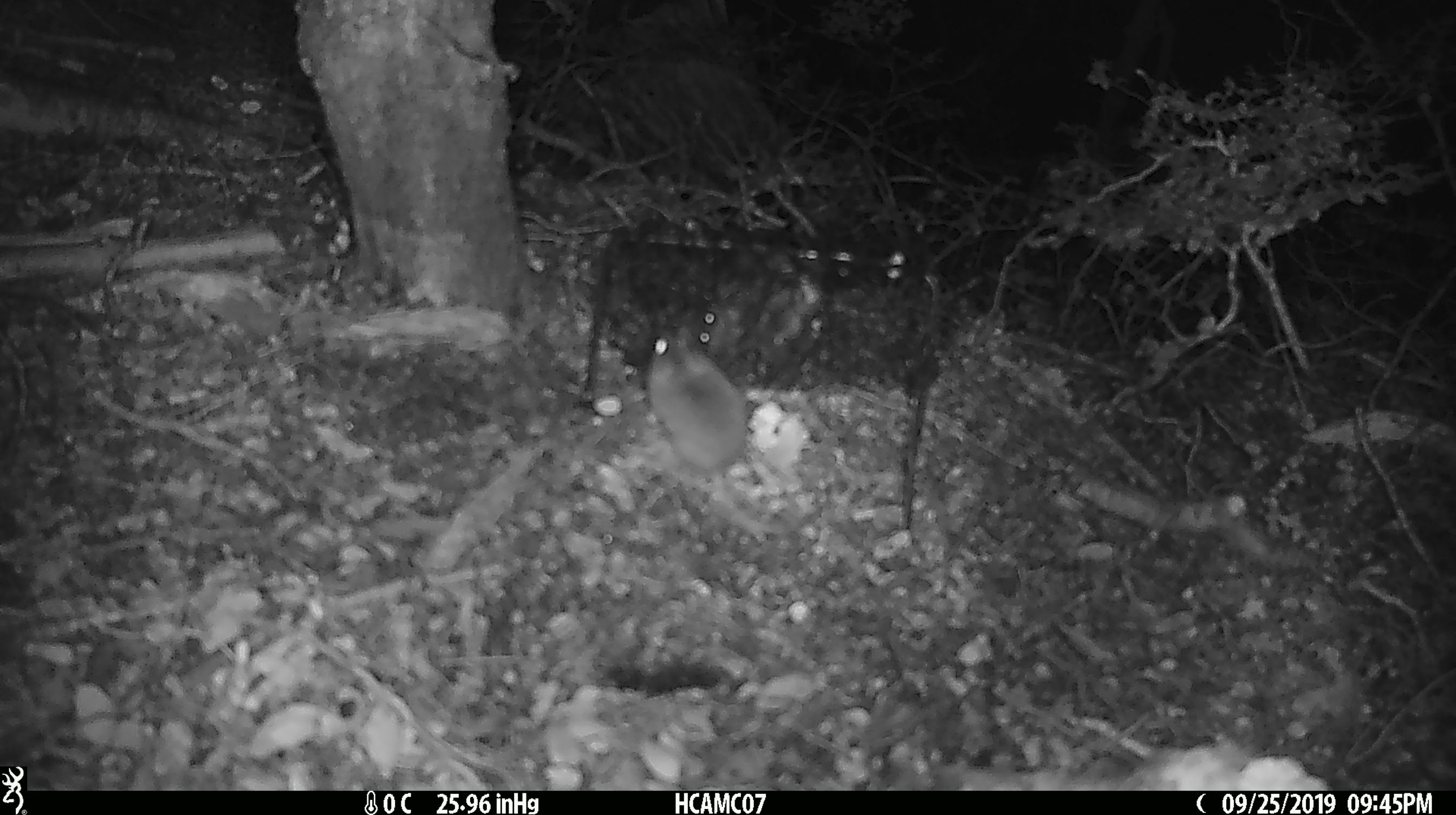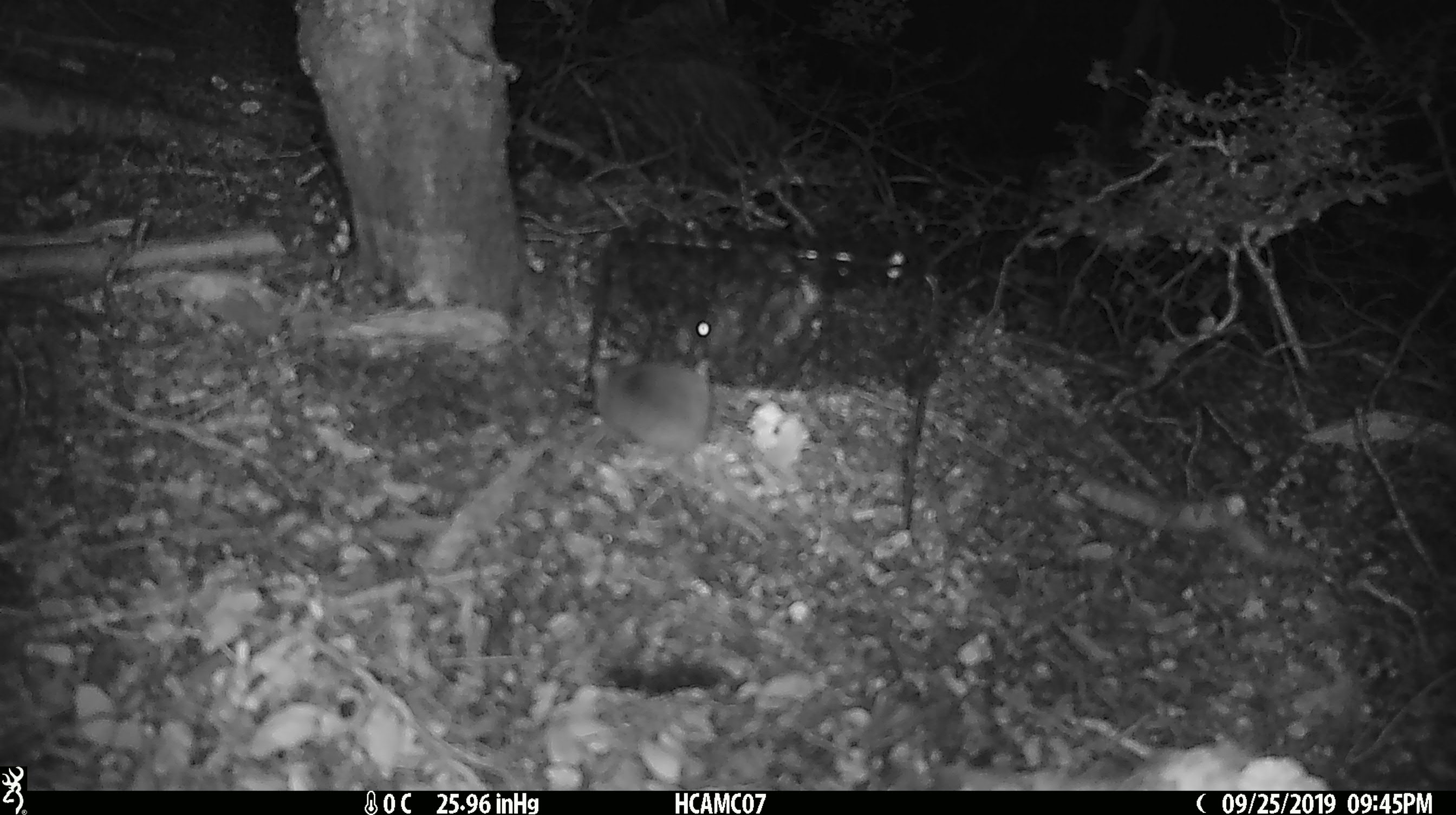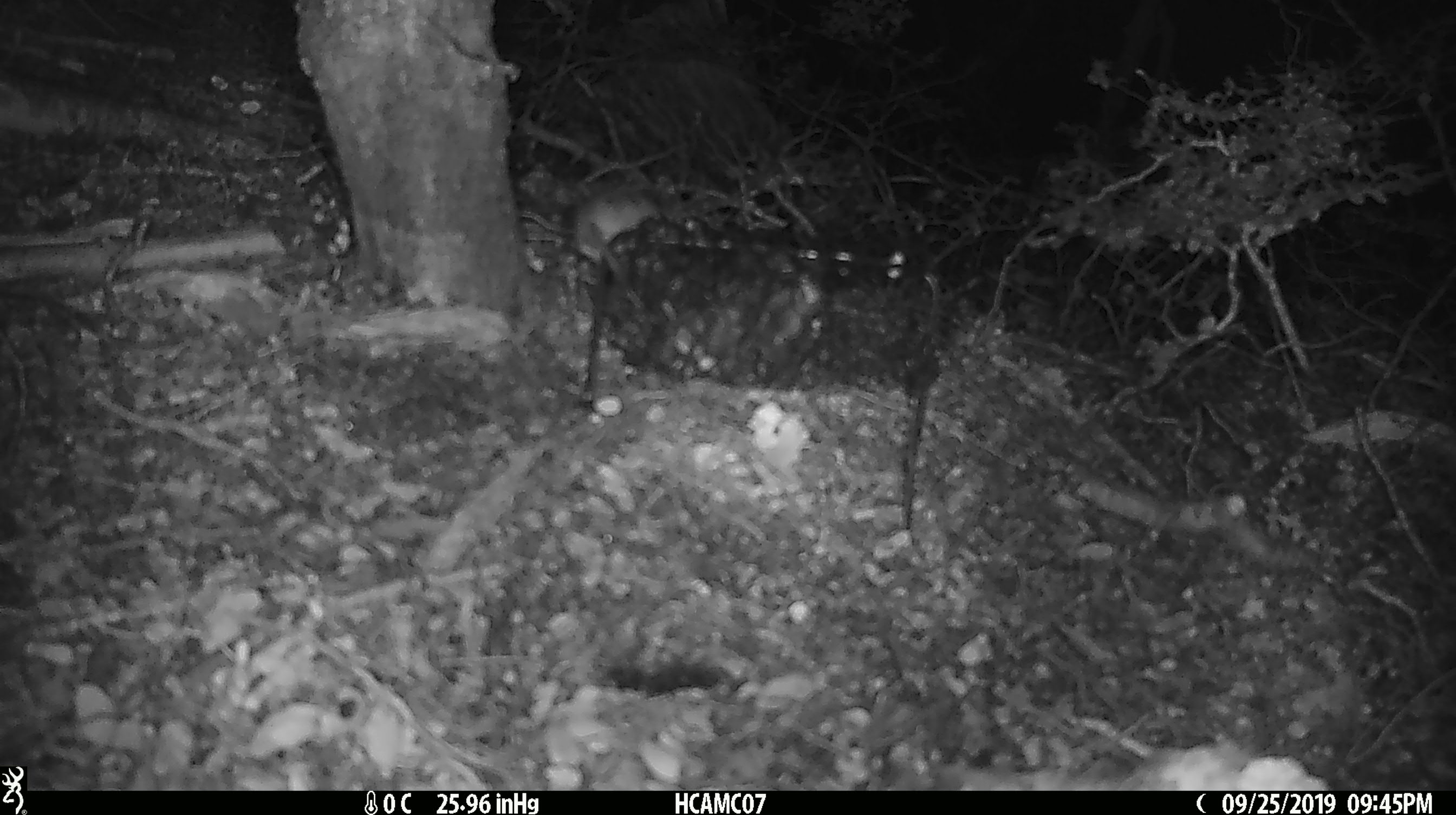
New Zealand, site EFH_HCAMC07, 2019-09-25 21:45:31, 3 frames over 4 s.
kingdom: Animalia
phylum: Chordata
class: Mammalia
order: Rodentia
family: Muridae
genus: Mus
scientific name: Mus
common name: mouse